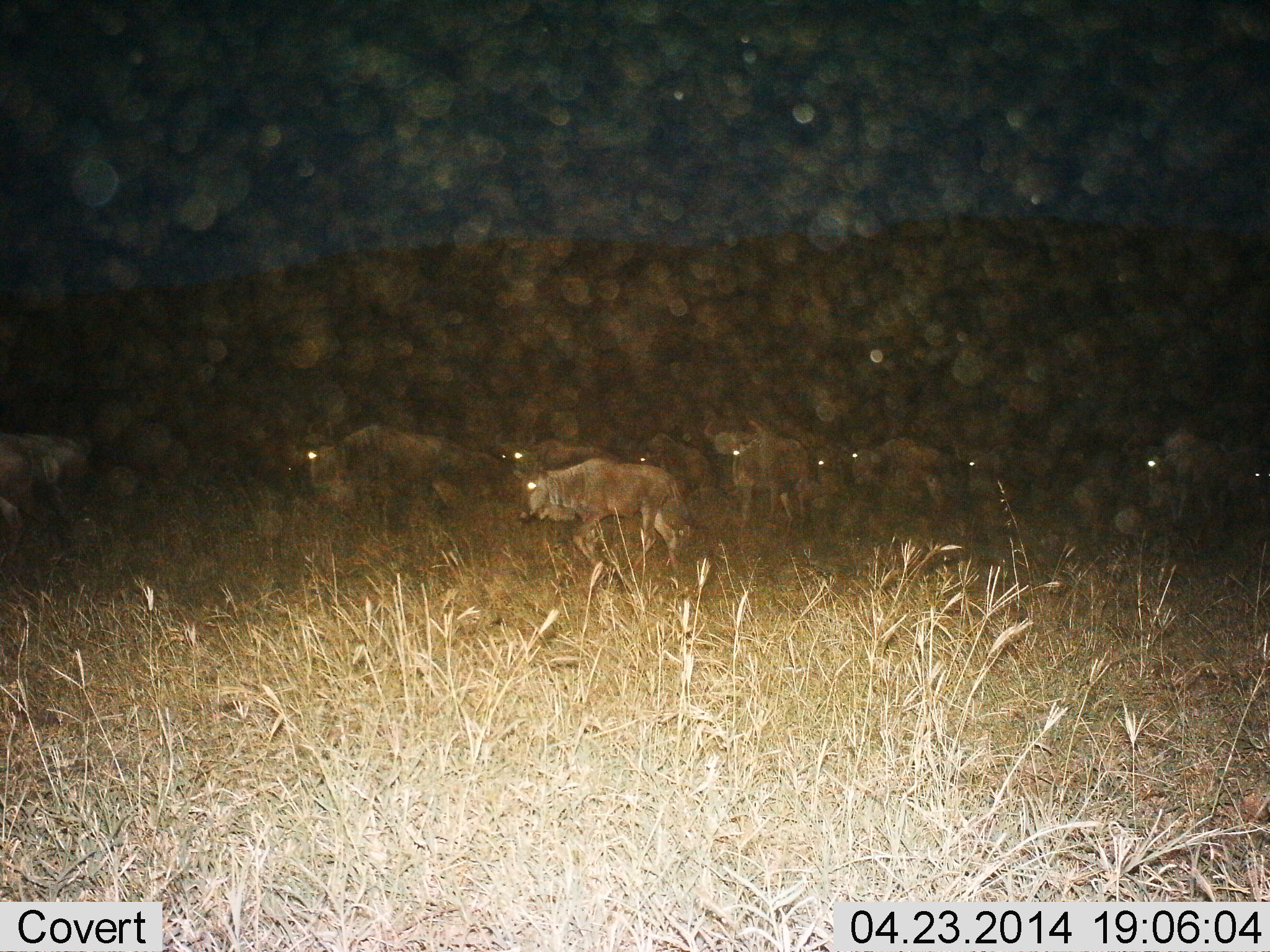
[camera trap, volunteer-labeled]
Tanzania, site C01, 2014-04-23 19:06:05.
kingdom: Animalia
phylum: Chordata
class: Mammalia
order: Artiodactyla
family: Bovidae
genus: Connochaetes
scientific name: Connochaetes taurinus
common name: blue wildebeest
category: wildebeest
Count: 11-50.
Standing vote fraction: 10%.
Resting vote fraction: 0%.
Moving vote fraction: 90%.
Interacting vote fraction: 0%.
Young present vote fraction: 10%.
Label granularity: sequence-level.